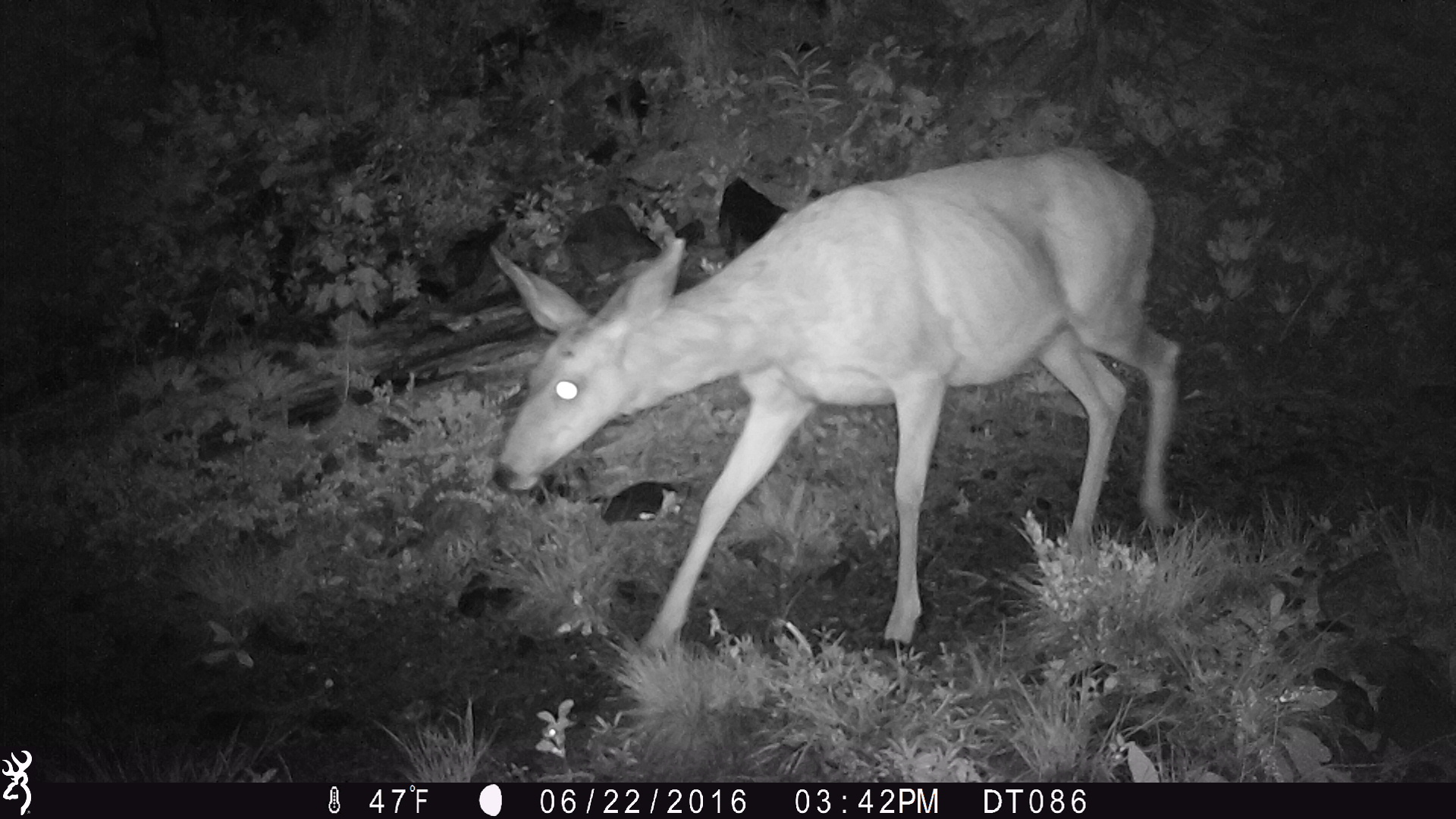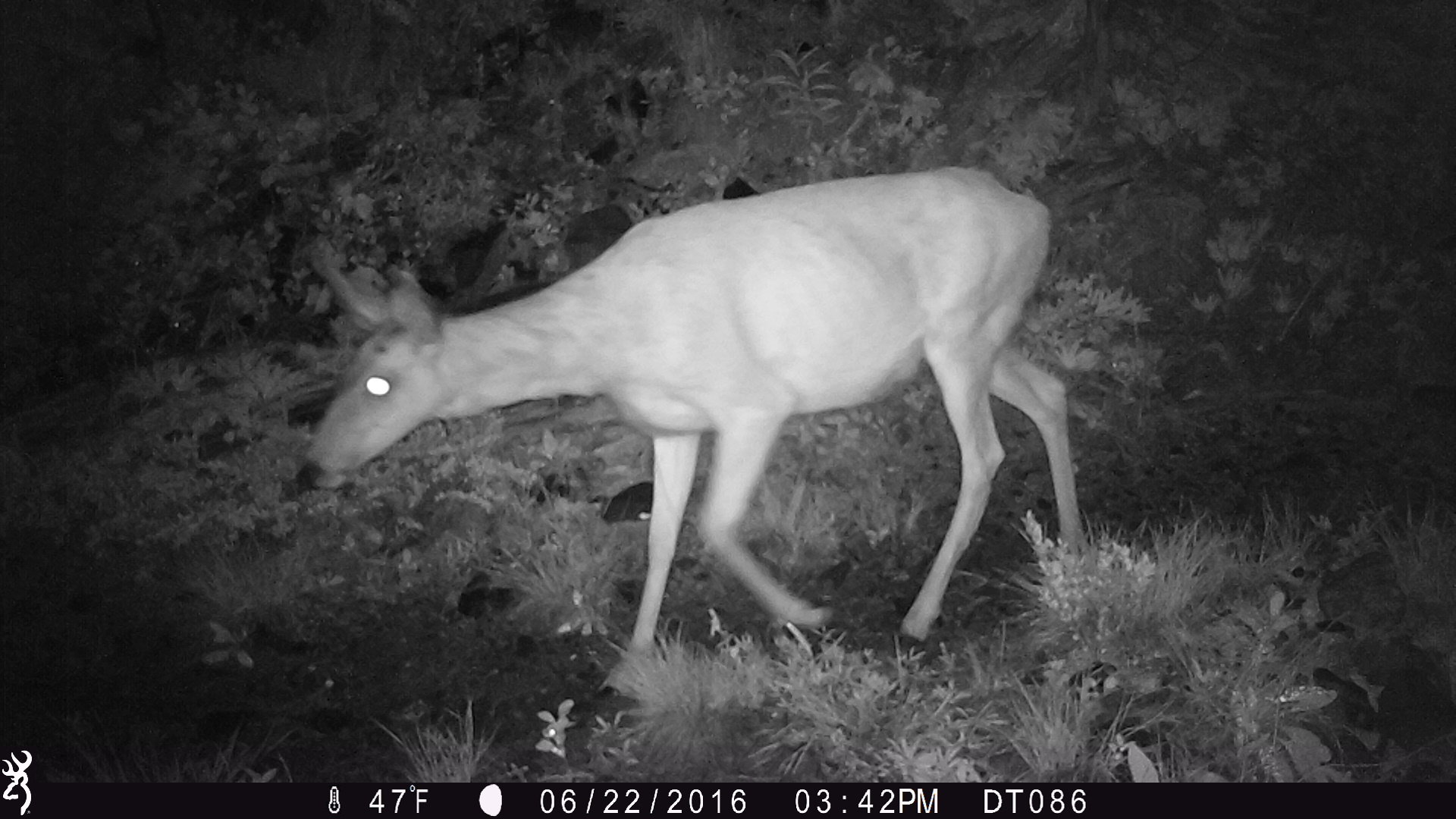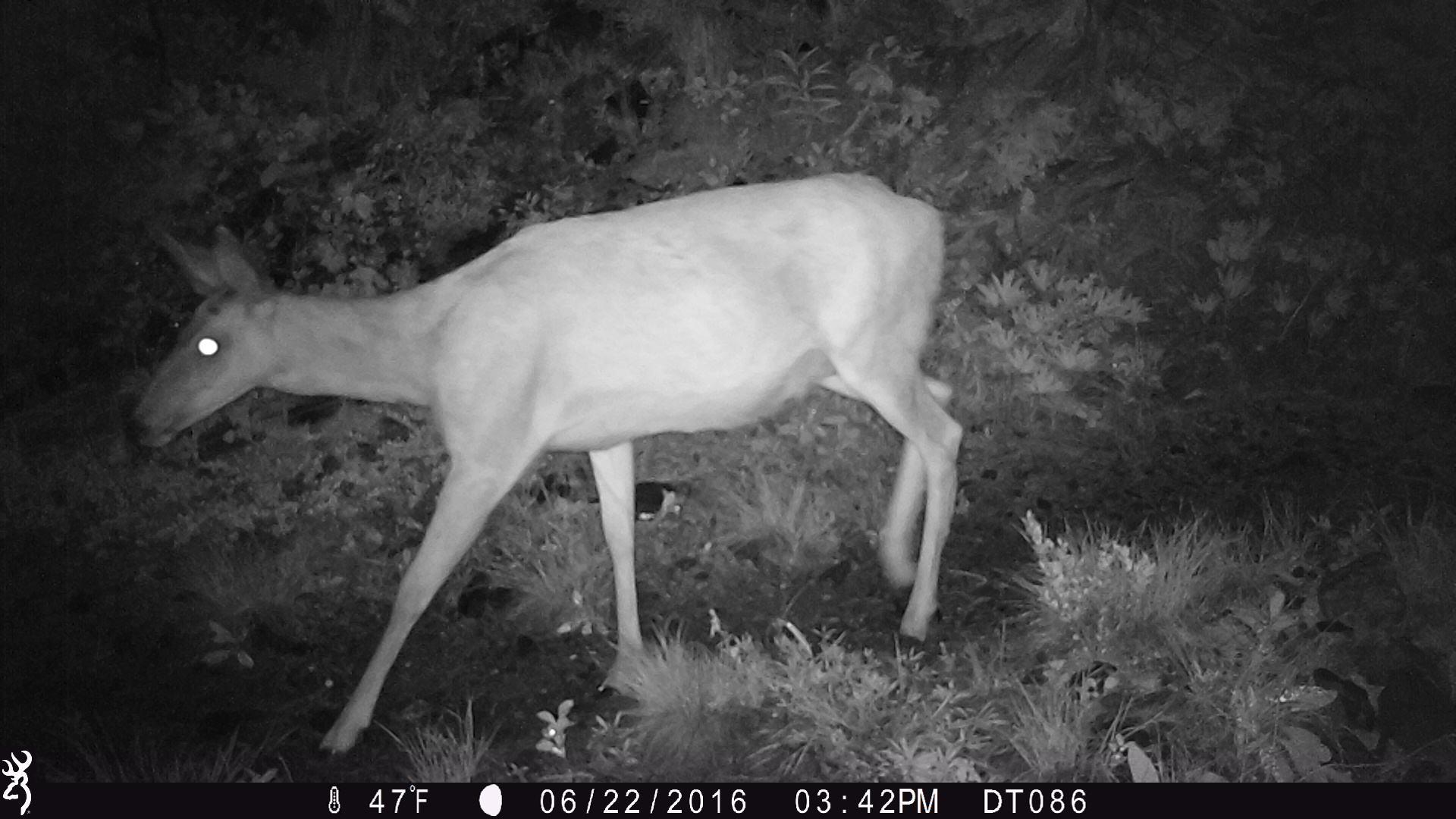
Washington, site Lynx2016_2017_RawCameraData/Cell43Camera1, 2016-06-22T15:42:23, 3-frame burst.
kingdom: Animalia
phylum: Chordata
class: Mammalia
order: Artiodactyla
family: Cervidae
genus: Odocoileus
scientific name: Odocoileus hemionus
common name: mule deer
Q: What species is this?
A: Odocoileus hemionus (mule deer).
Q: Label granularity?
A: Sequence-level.